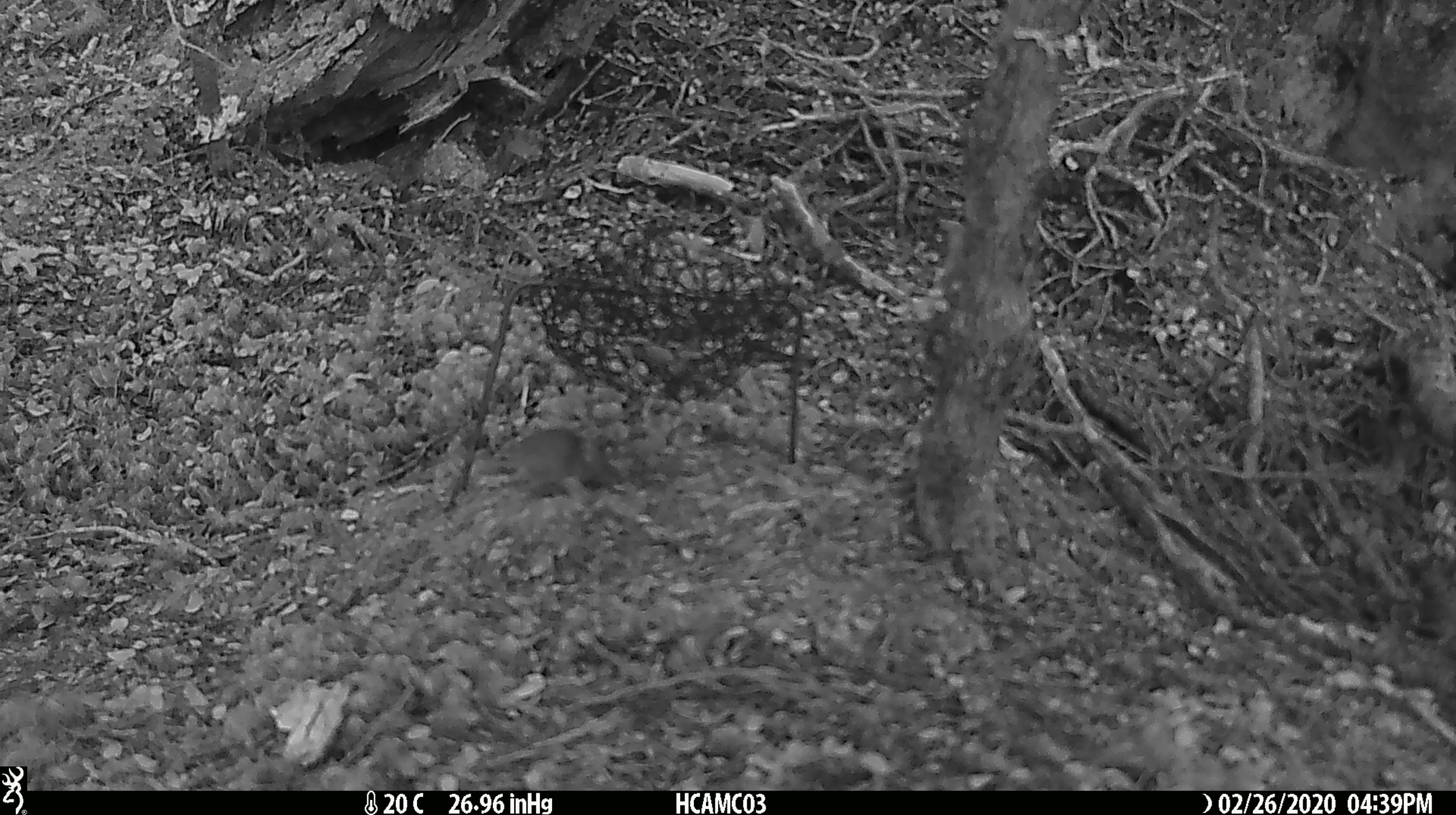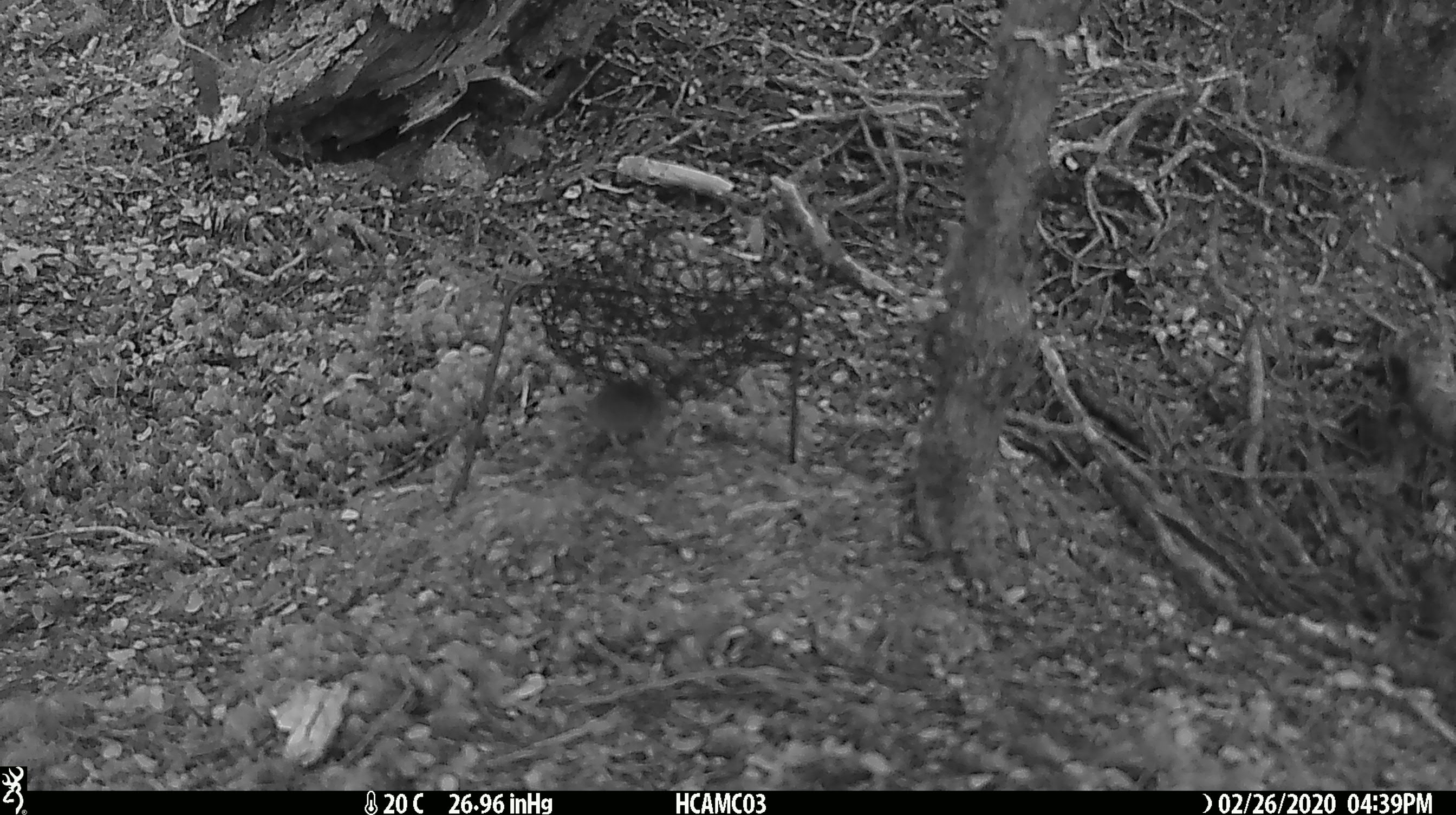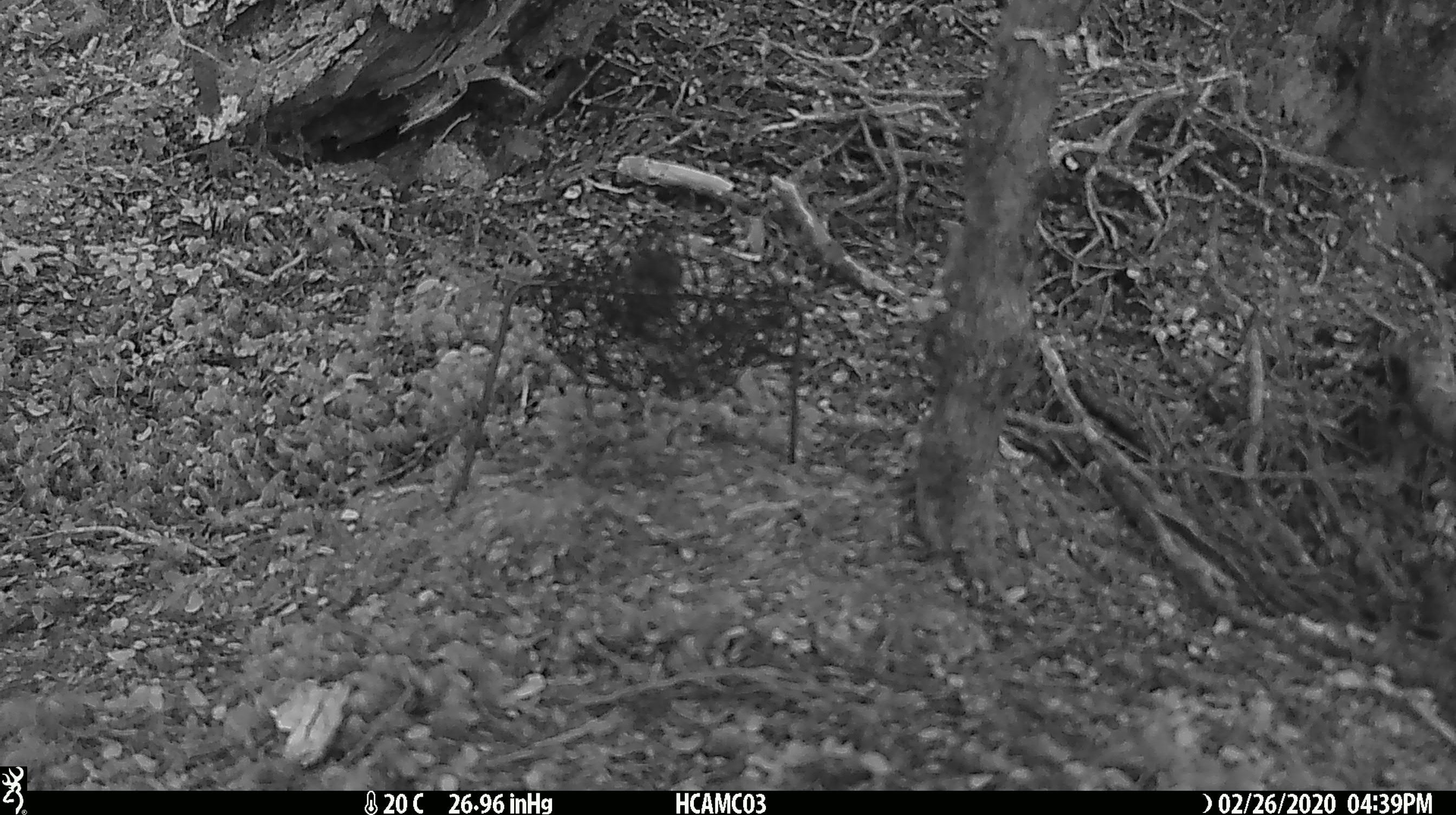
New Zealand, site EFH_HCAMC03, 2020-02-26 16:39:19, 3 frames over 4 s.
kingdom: Animalia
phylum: Chordata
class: Mammalia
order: Rodentia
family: Muridae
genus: Mus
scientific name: Mus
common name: mouse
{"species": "mouse (Mus)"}